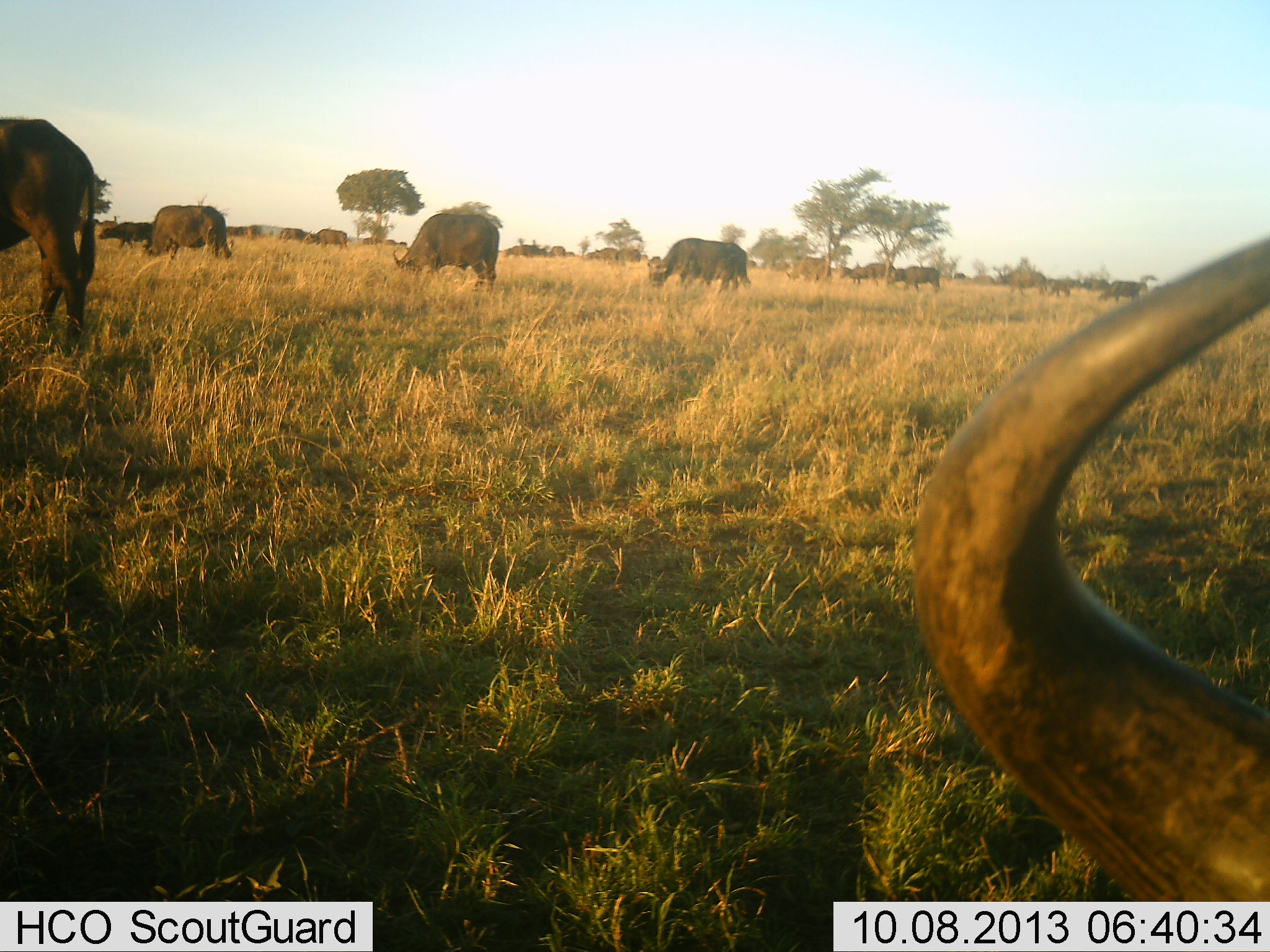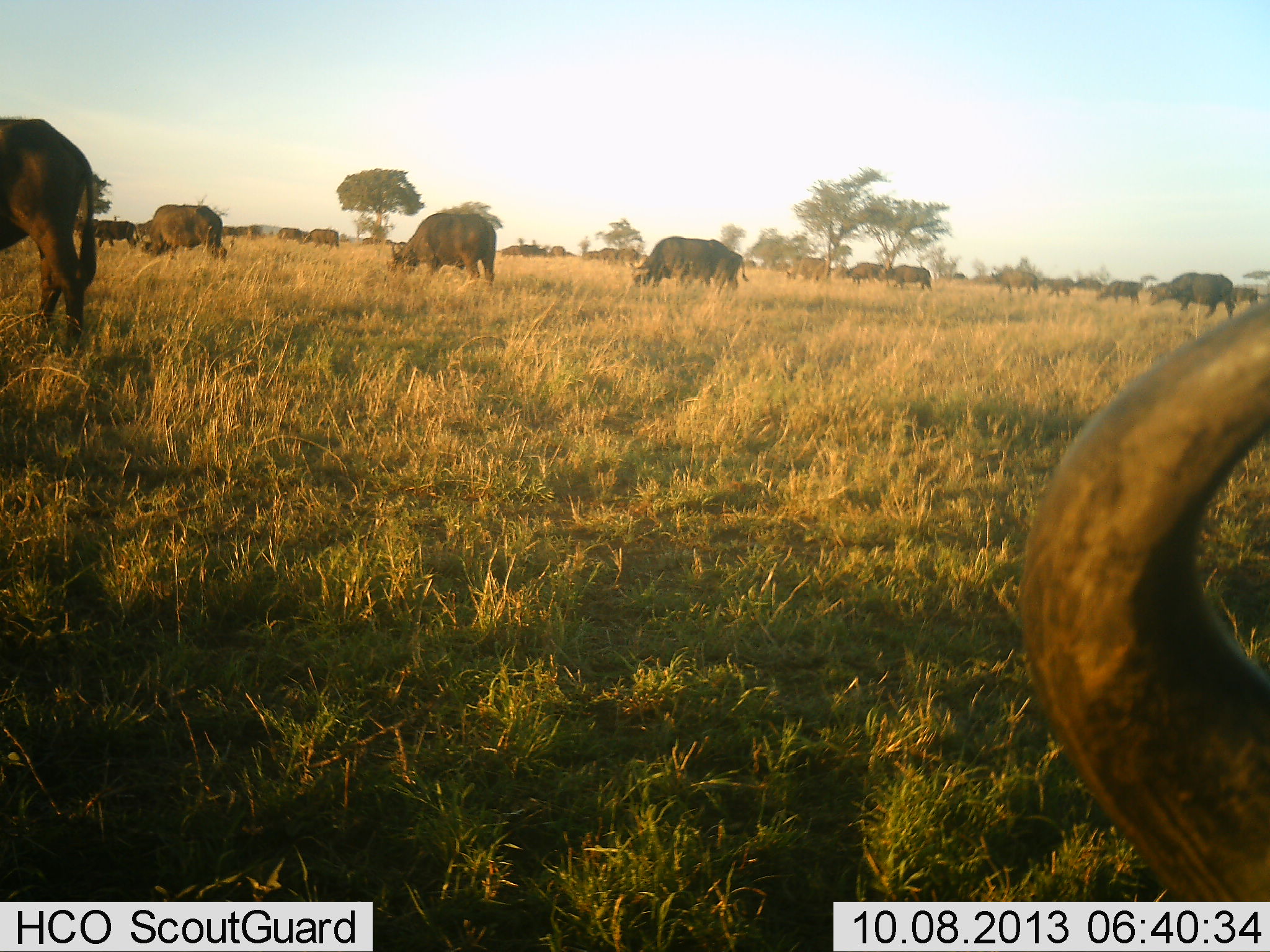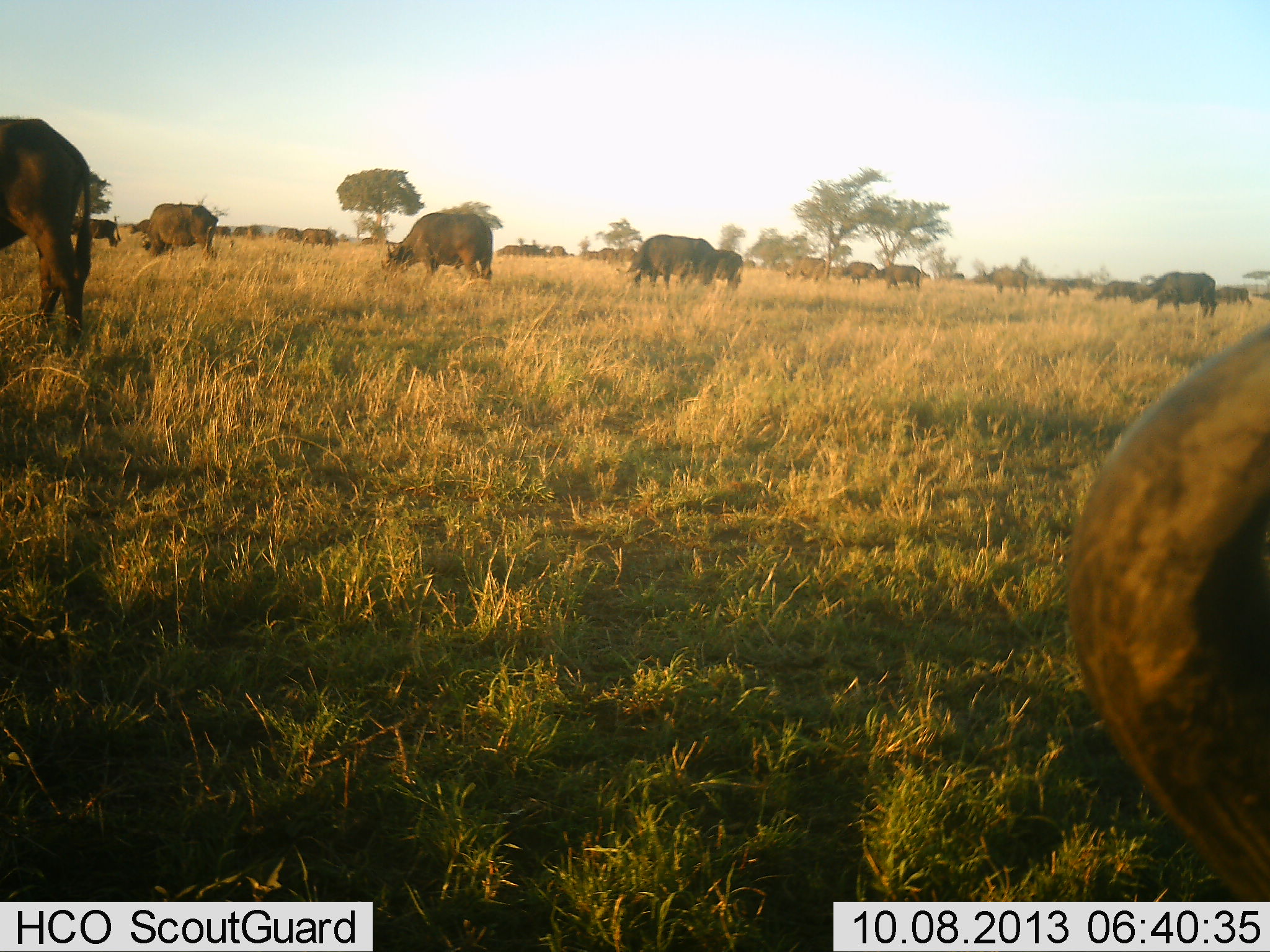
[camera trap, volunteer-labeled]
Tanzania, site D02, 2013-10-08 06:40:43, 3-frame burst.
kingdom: Animalia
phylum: Chordata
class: Mammalia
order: Artiodactyla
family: Bovidae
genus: Syncerus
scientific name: Syncerus caffer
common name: cape buffalo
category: buffalo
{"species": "buffalo (cape buffalo) (Syncerus caffer)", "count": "11-50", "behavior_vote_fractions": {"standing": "30%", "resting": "20%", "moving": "70%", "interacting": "0%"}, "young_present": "0%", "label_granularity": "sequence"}